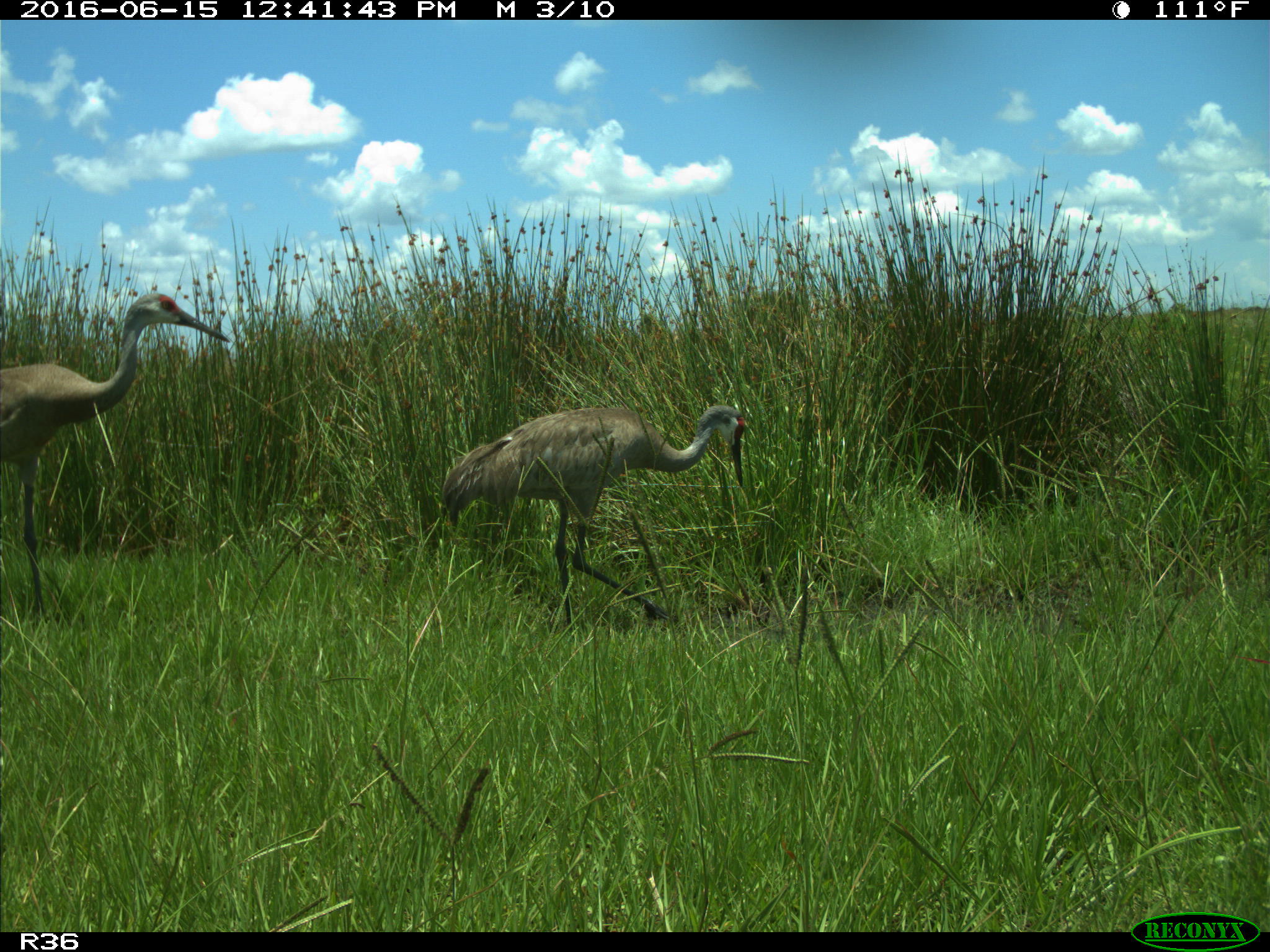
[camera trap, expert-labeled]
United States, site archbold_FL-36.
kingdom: Animalia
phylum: Chordata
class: Aves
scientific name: Aves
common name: birds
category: unidentified bird